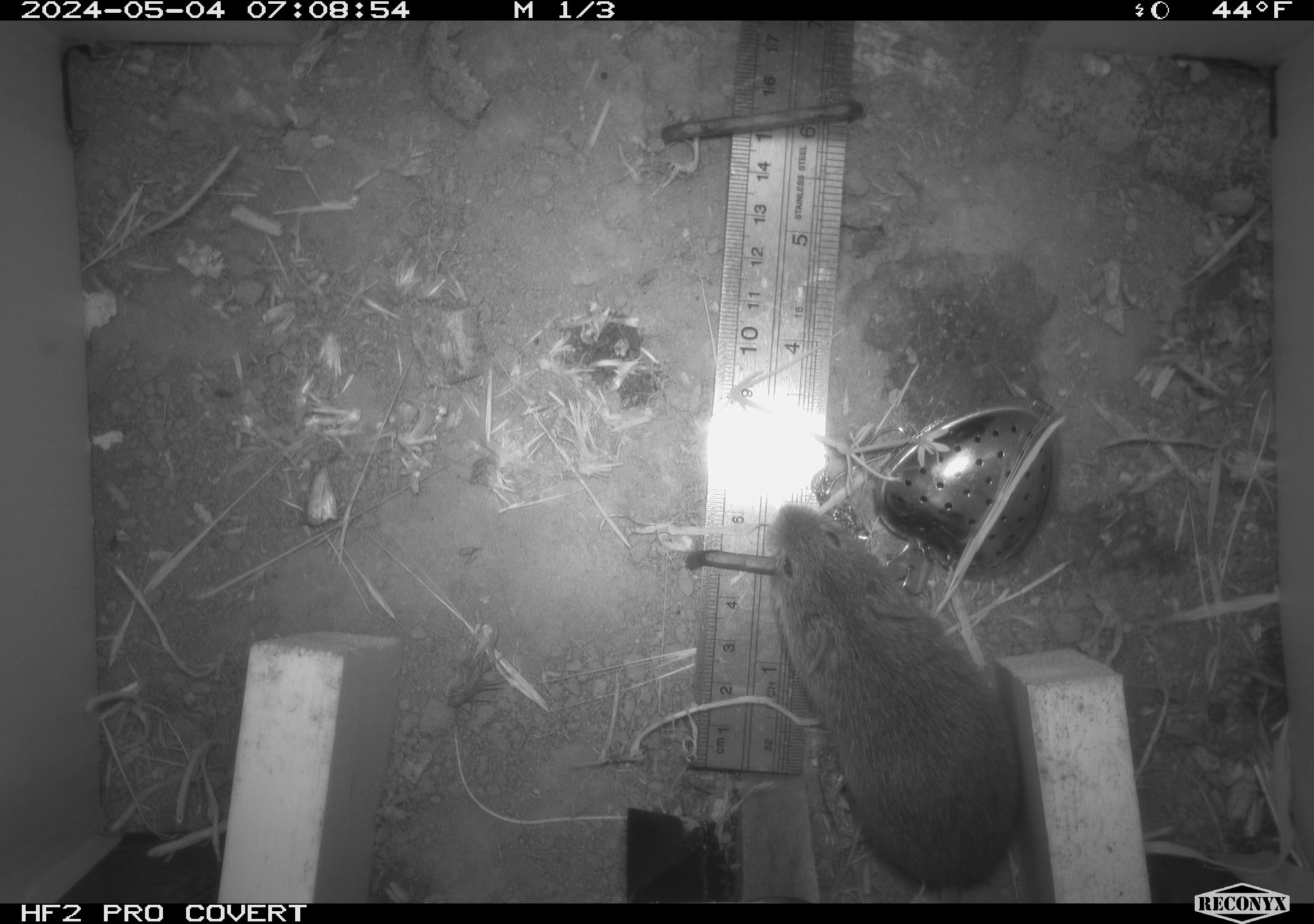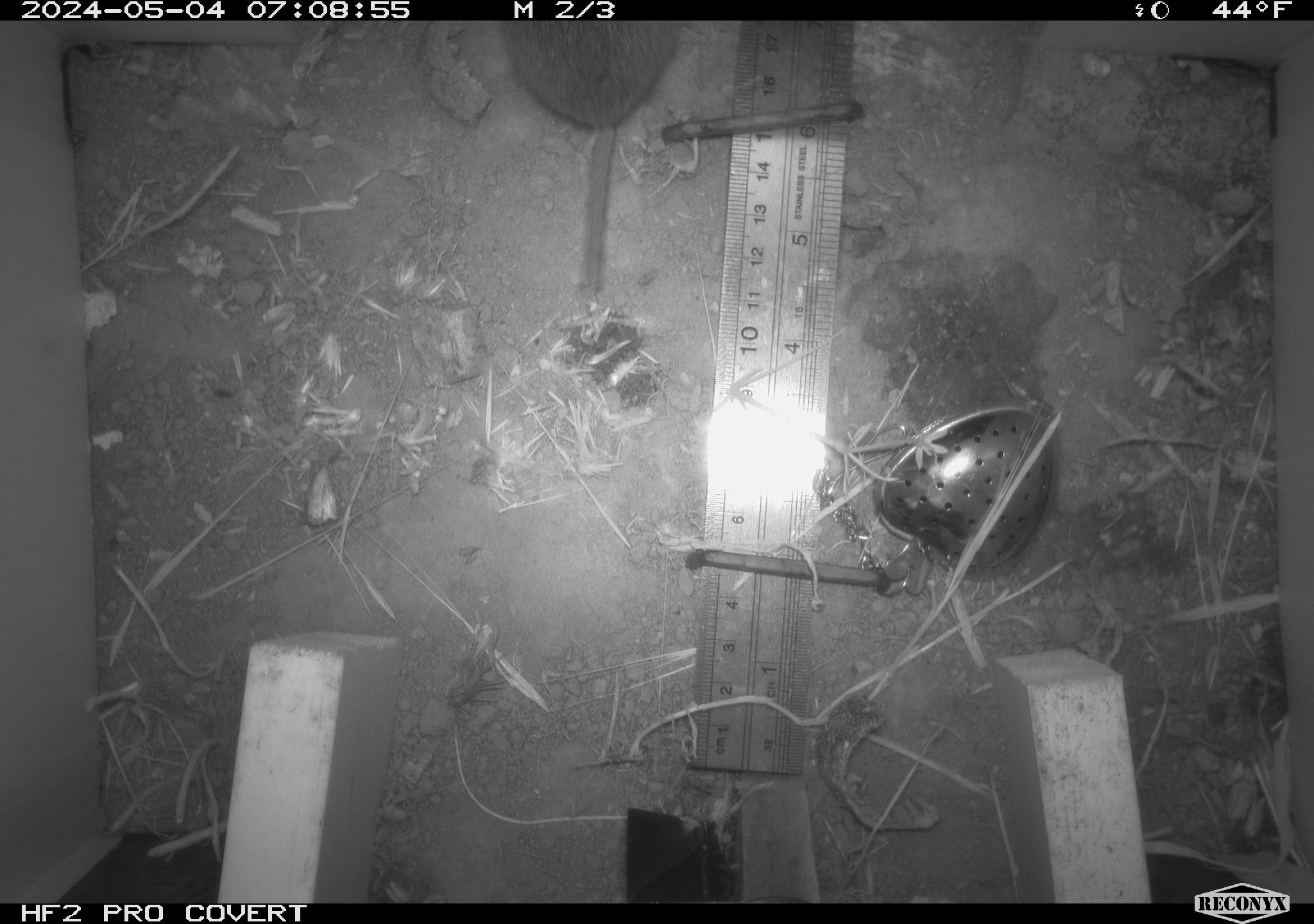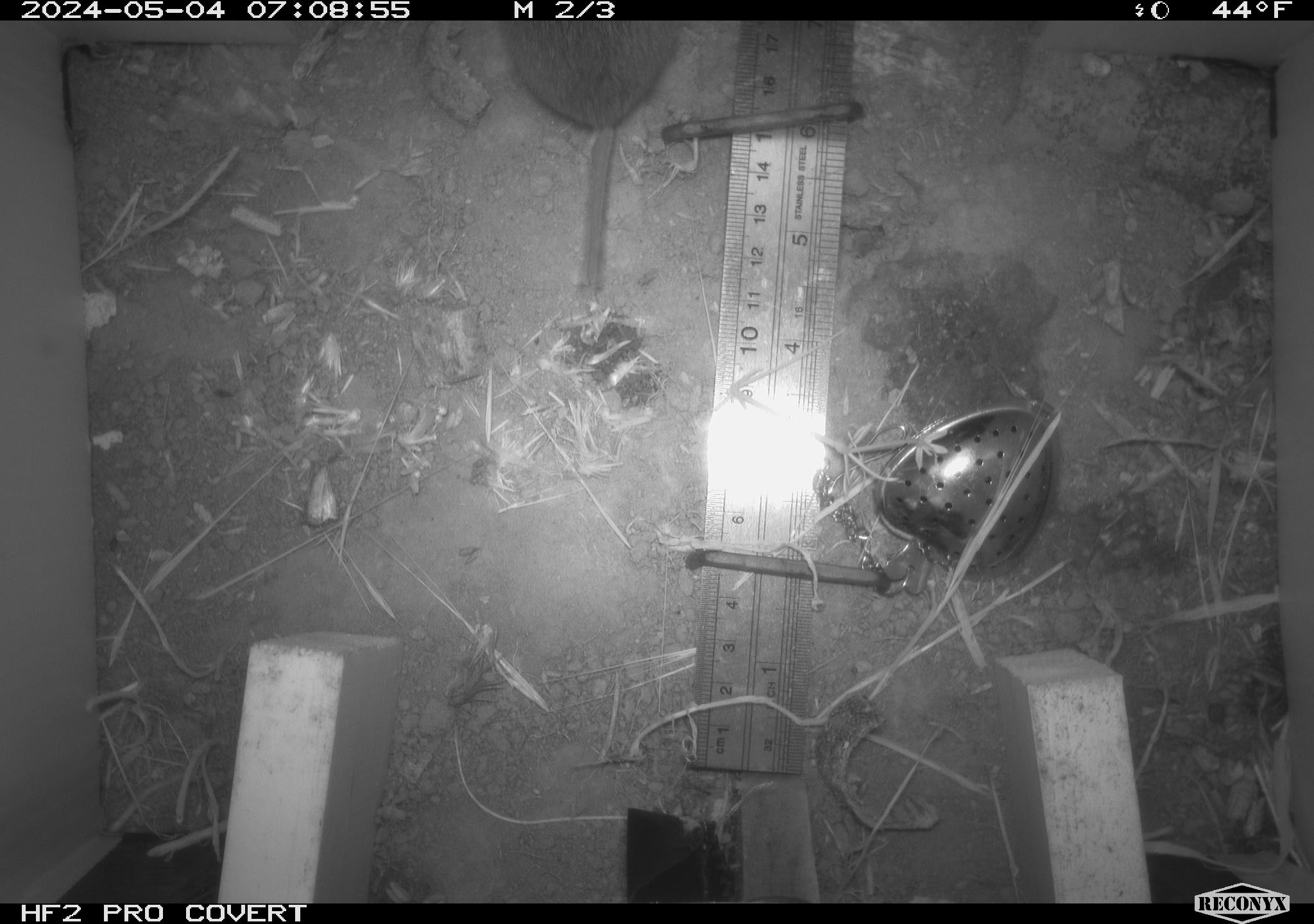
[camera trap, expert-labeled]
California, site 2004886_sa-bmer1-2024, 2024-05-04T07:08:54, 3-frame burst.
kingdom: Animalia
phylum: Chordata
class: Mammalia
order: Rodentia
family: Cricetidae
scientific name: Arvicolinae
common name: voles, lemmings, and muskrats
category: arvicolinae subfamily